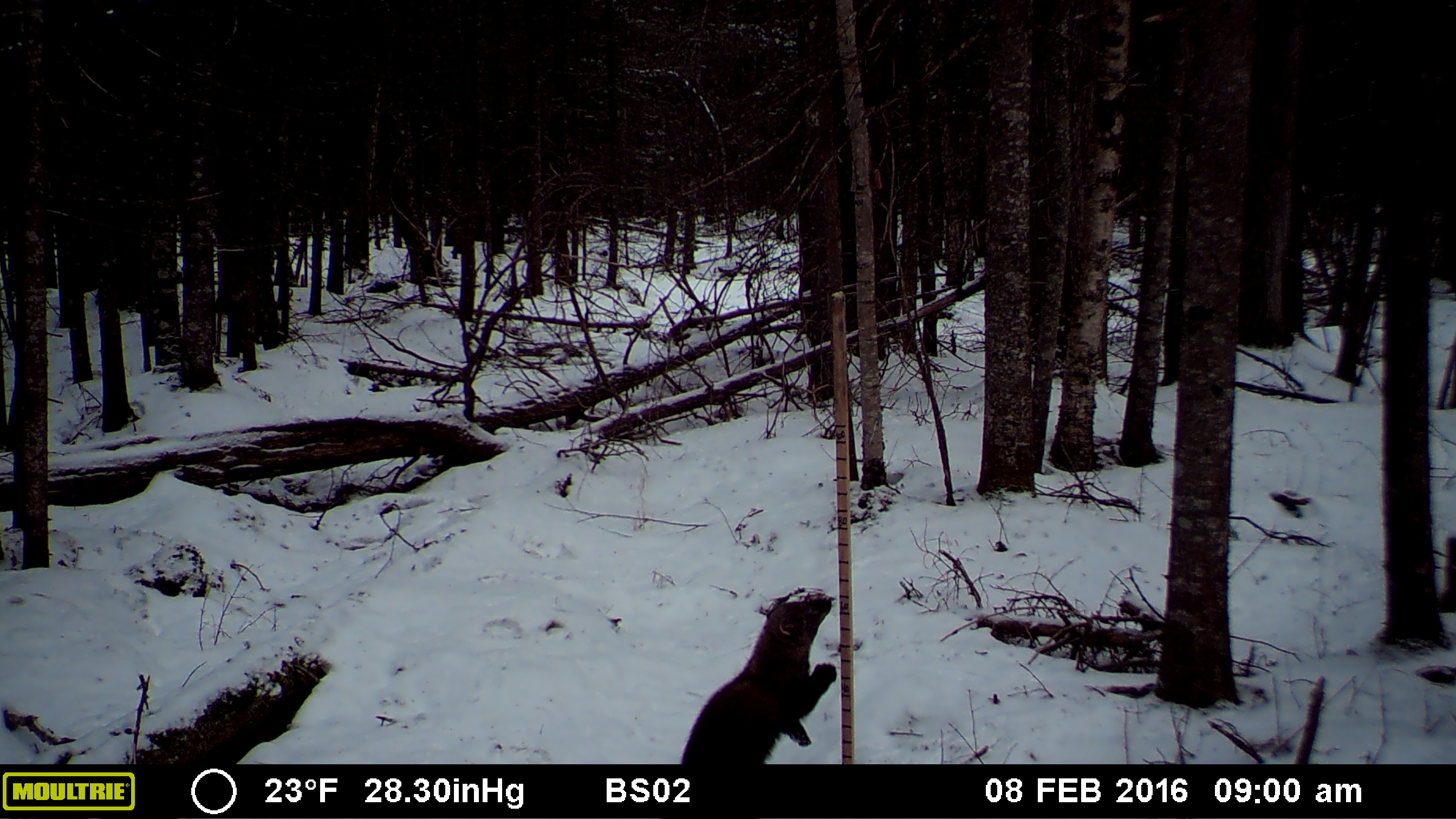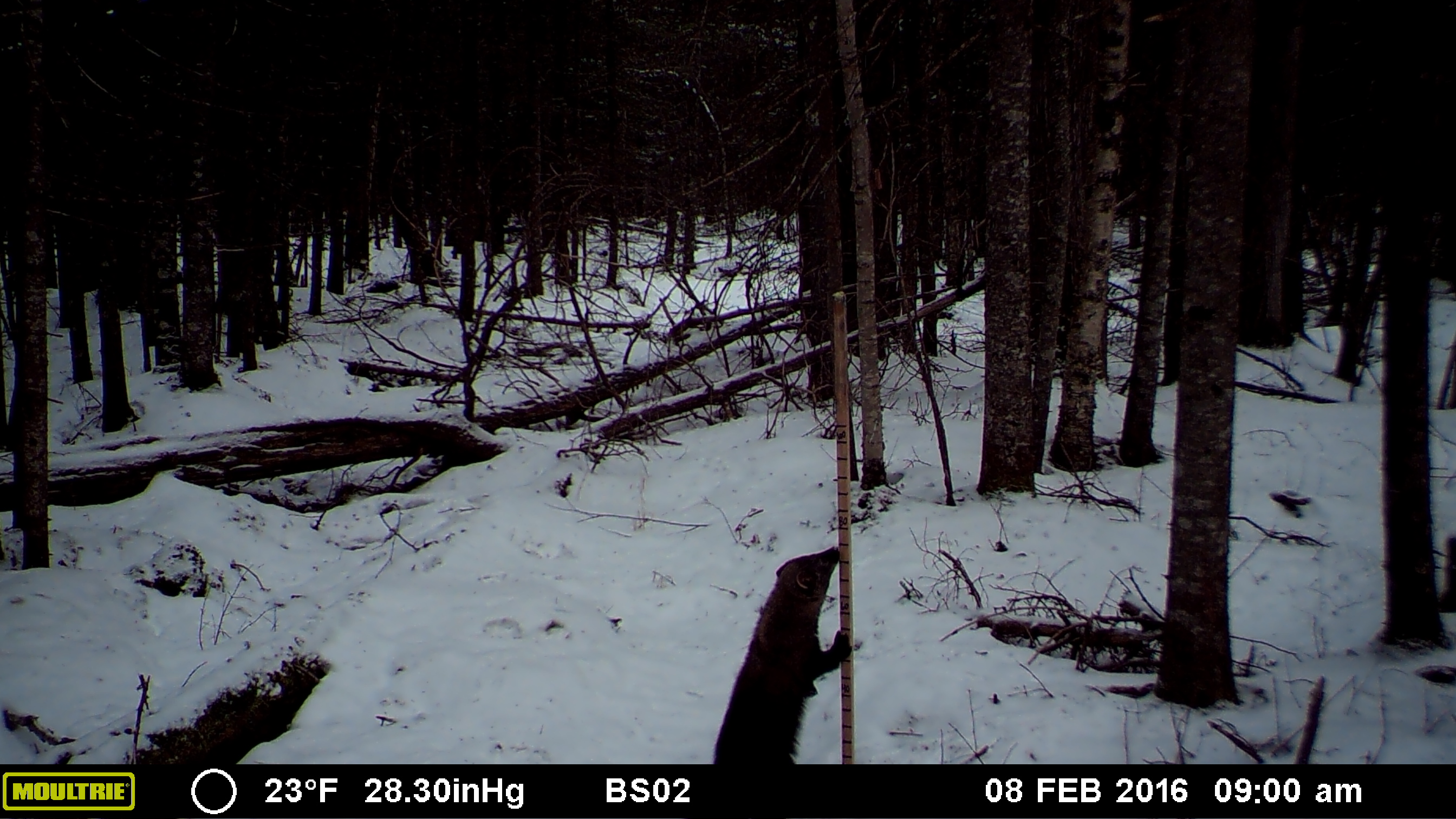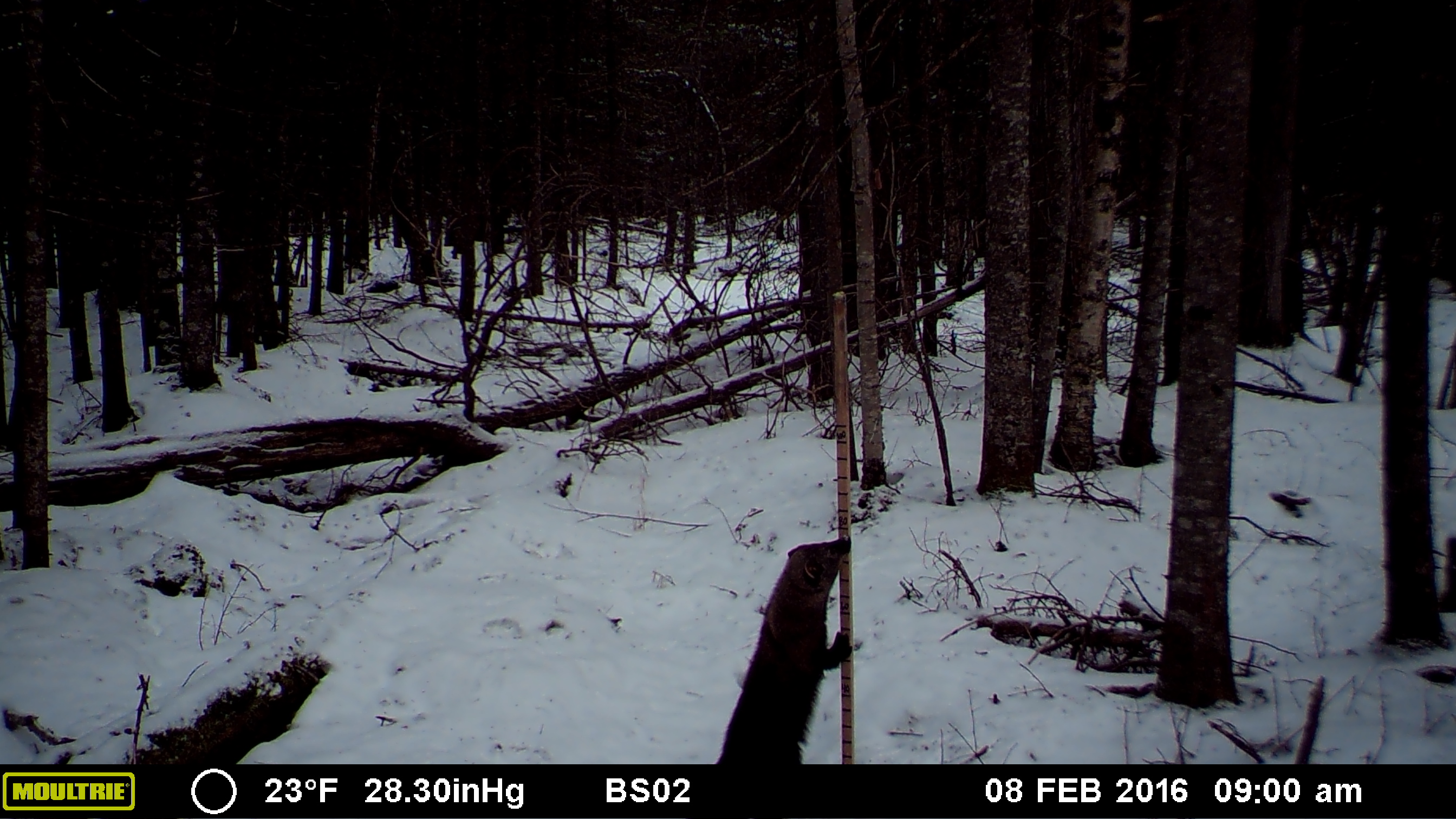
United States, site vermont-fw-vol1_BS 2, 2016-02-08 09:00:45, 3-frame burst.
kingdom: Animalia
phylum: Chordata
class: Mammalia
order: Carnivora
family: Mustelidae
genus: Pekania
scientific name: Pekania pennanti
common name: fisher